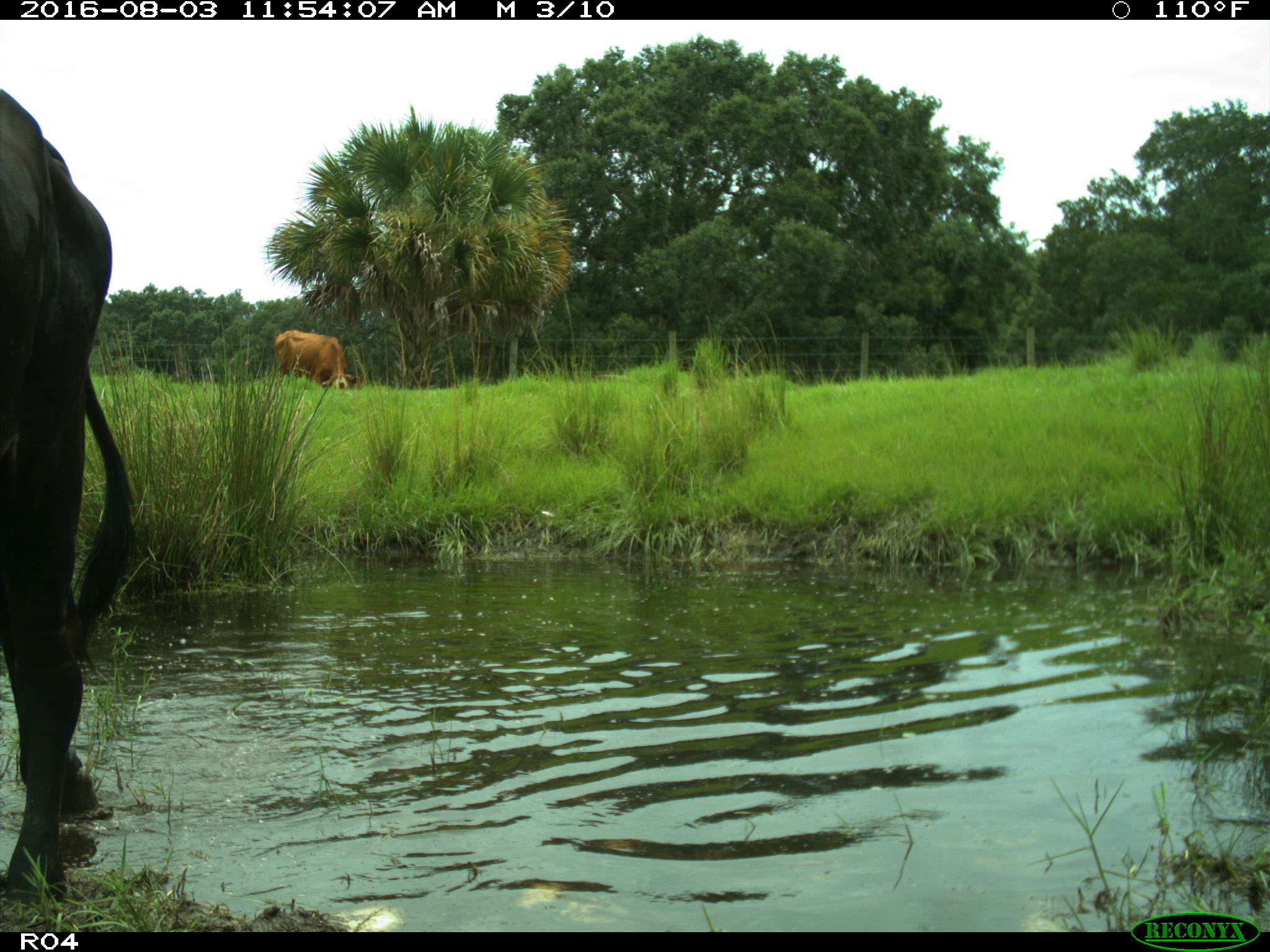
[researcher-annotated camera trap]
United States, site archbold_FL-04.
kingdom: Animalia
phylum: Chordata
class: Mammalia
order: Artiodactyla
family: Bovidae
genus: Bos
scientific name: Bos taurus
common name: domestic cow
Bos taurus (domestic cow).